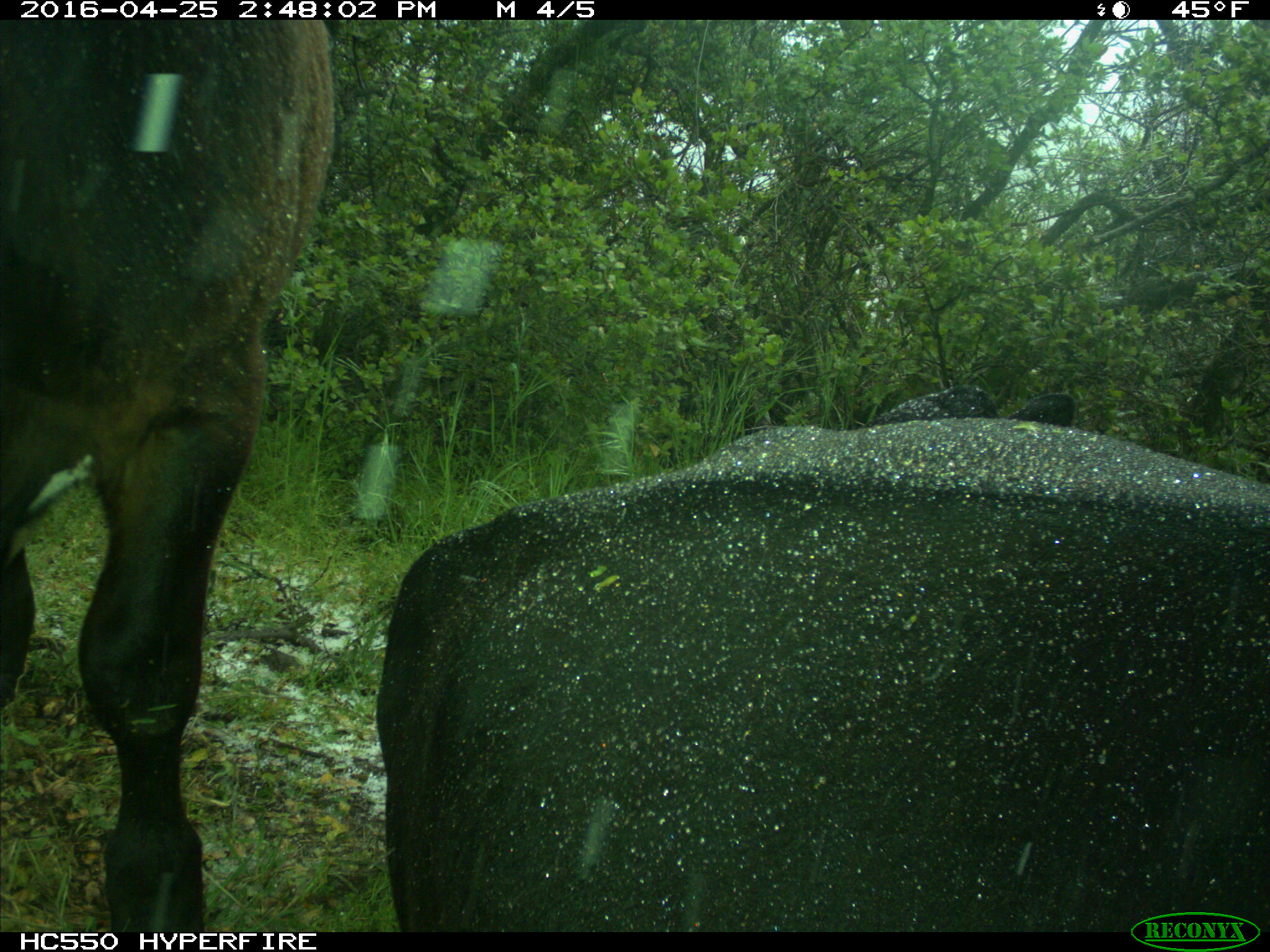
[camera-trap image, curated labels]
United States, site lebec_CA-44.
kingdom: Animalia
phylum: Chordata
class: Mammalia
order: Artiodactyla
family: Bovidae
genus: Bos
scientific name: Bos taurus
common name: domestic cow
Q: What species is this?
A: Bos taurus (domestic cow).